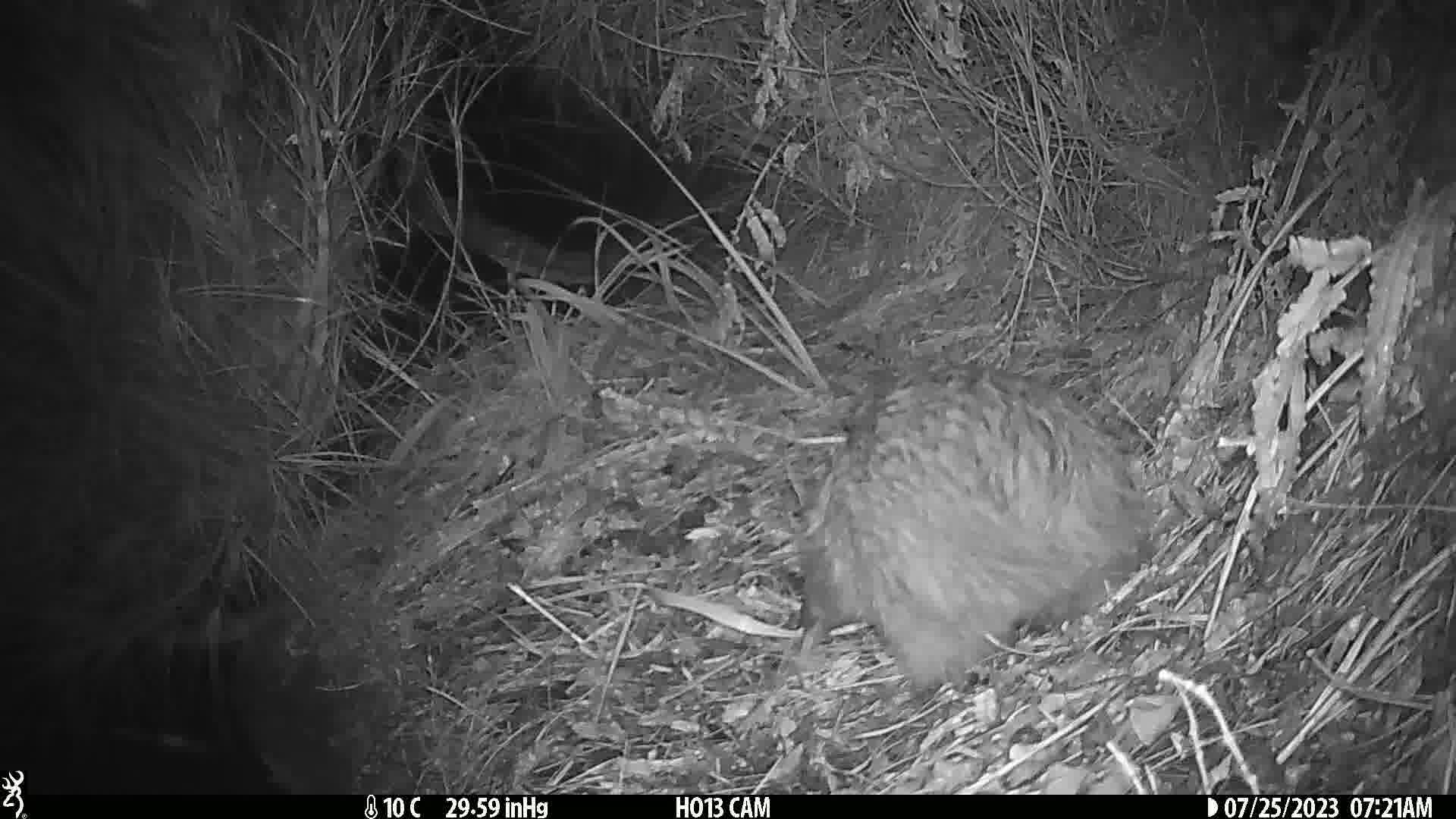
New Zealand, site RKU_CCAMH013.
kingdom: Animalia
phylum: Chordata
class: Aves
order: Apterygiformes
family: Apterygidae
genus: Apteryx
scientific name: Apteryx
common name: kiwi